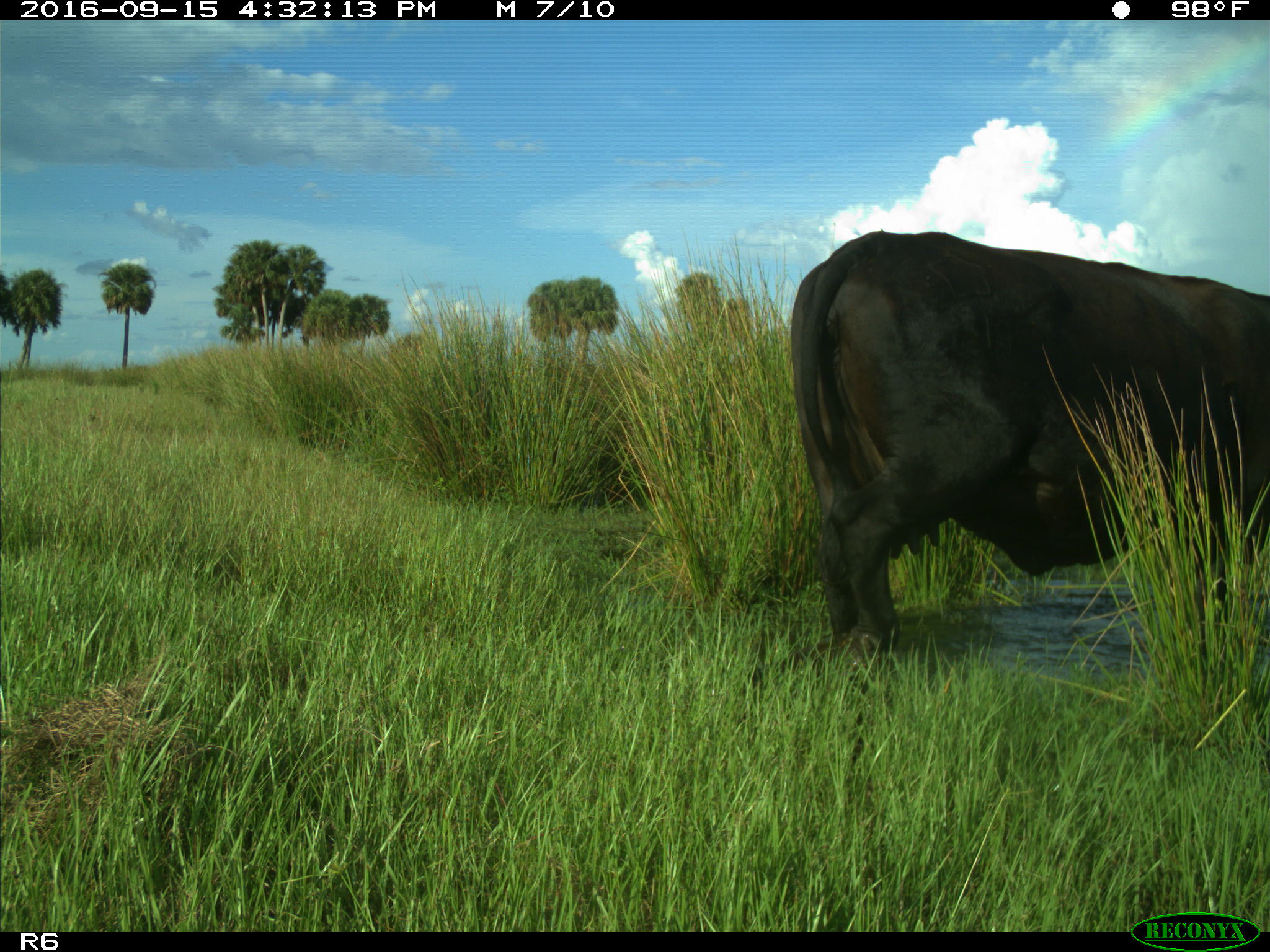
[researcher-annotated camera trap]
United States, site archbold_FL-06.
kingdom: Animalia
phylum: Chordata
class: Mammalia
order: Artiodactyla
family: Bovidae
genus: Bos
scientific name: Bos taurus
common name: domestic cow